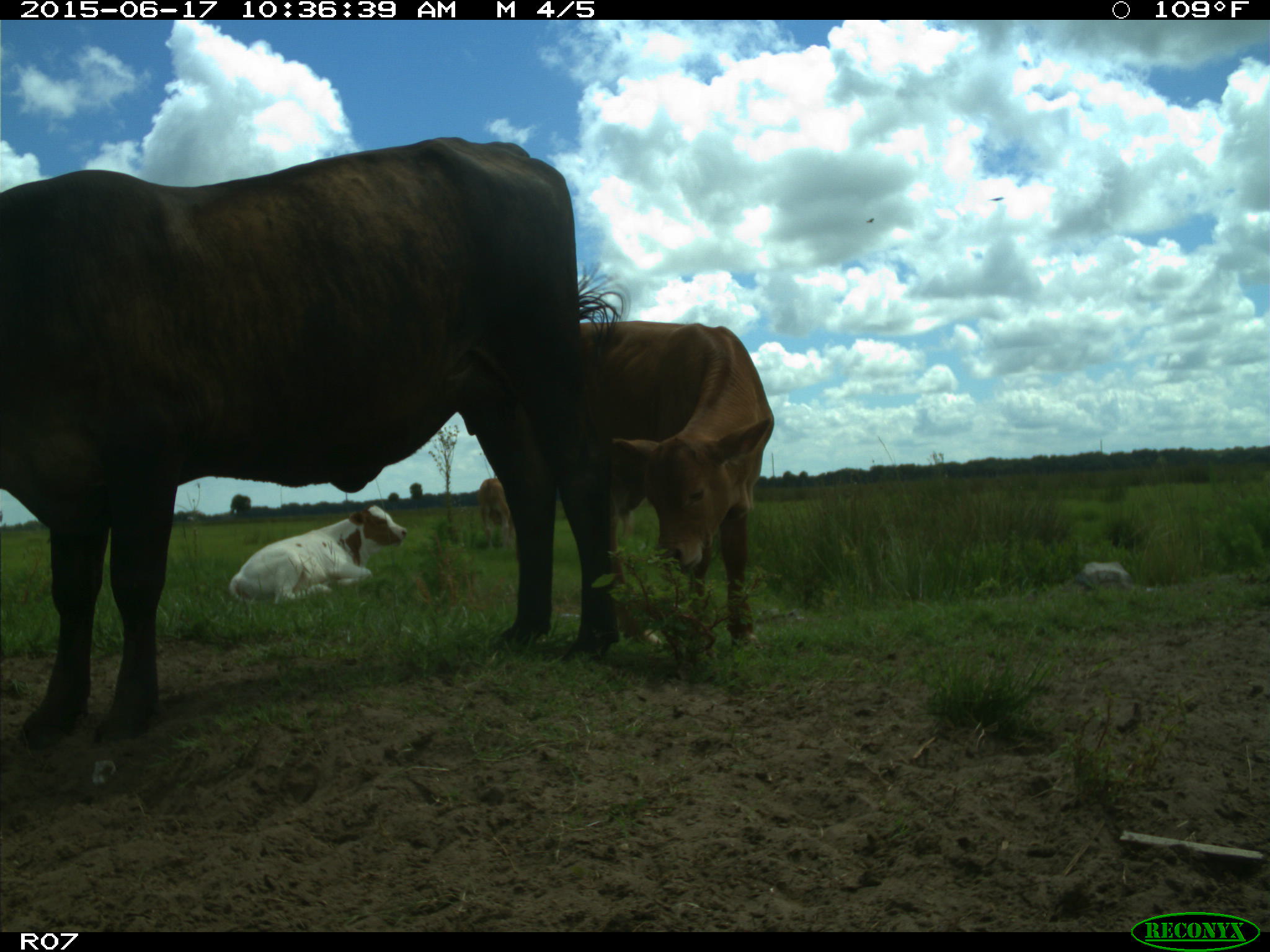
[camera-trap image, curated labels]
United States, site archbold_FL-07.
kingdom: Animalia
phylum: Chordata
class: Mammalia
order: Artiodactyla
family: Bovidae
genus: Bos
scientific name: Bos taurus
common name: domestic cow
Bos taurus (domestic cow).